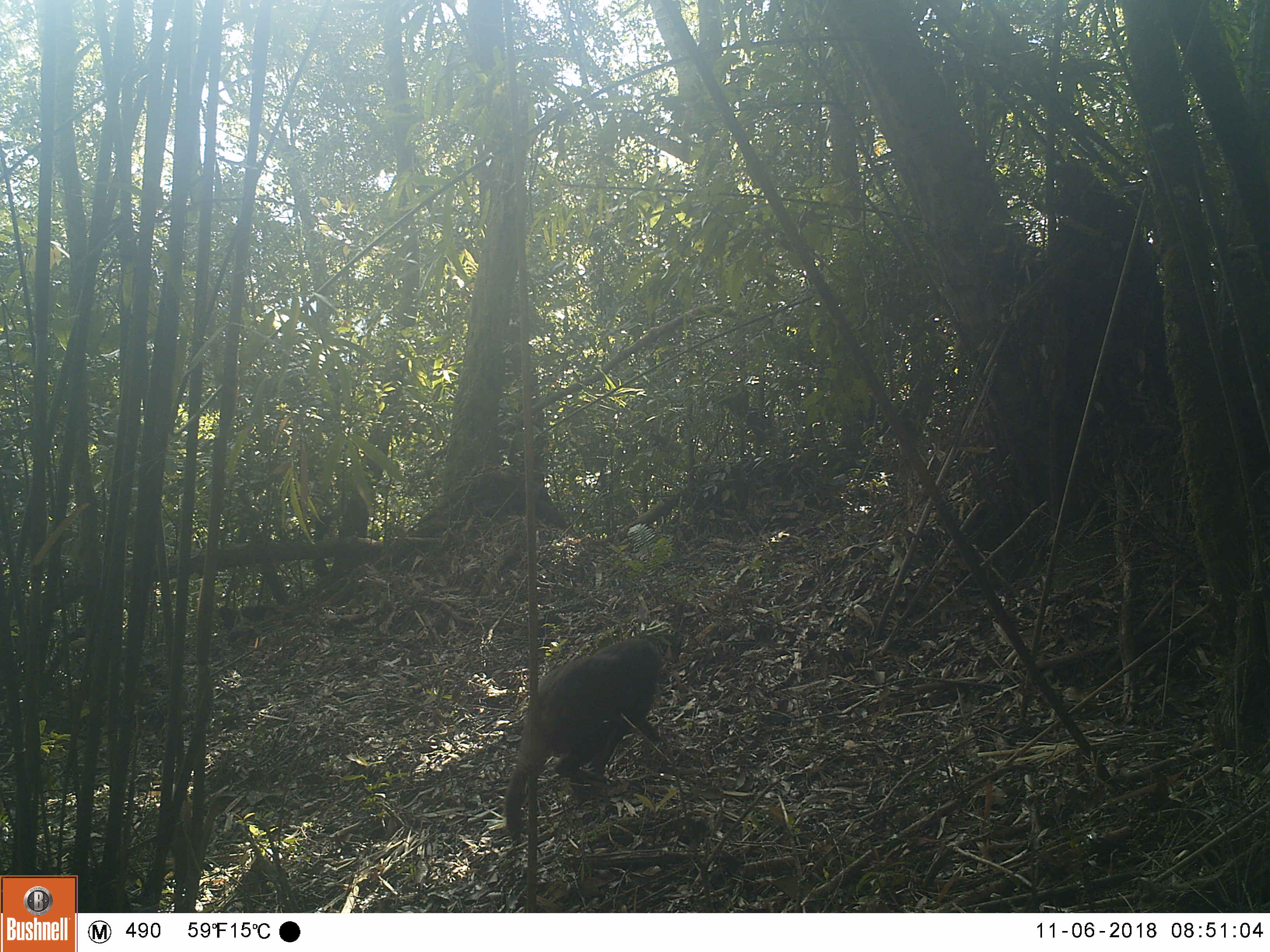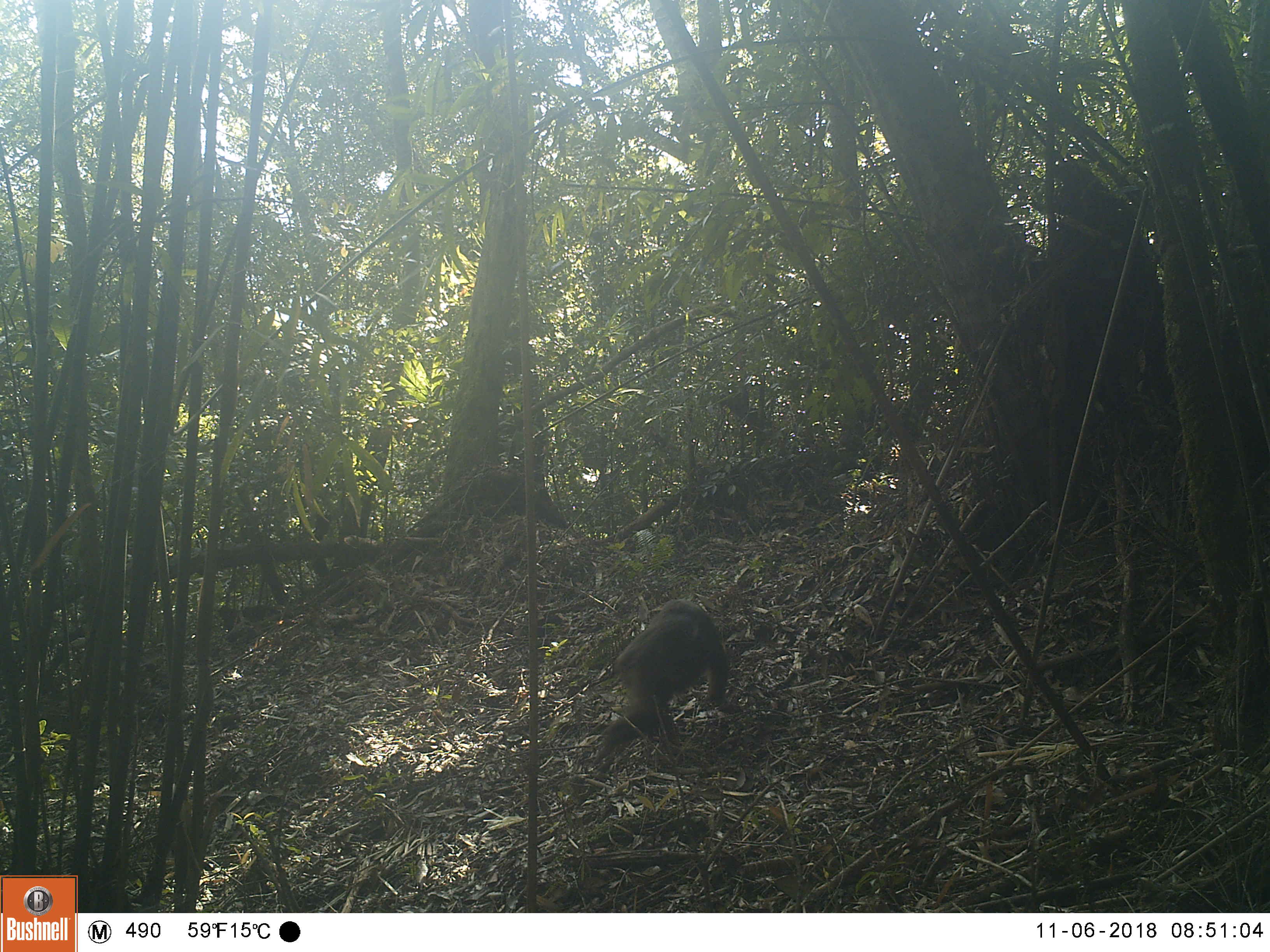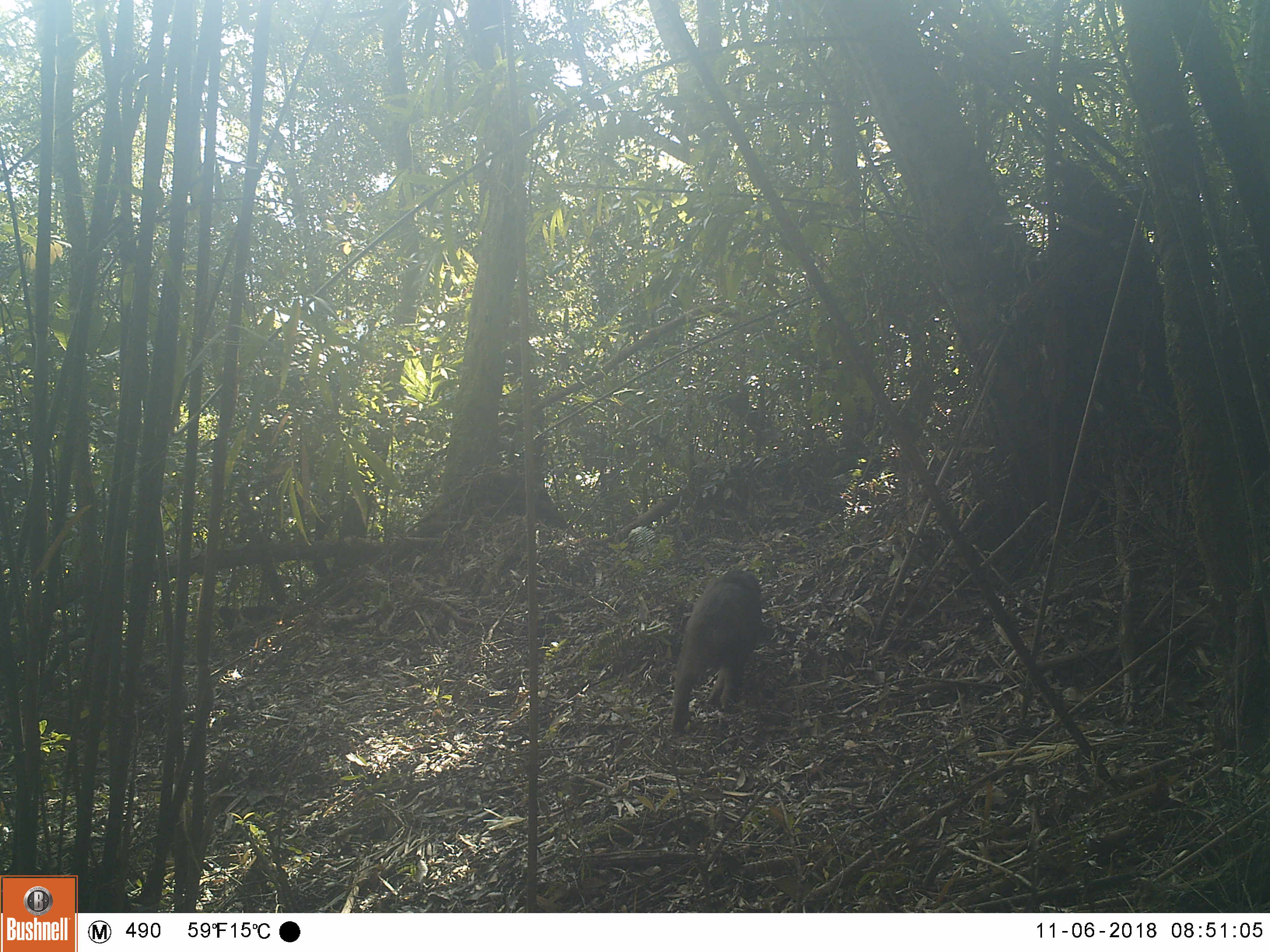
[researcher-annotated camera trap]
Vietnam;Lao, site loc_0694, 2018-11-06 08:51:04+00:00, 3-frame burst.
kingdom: Animalia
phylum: Chordata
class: Mammalia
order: Primates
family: Cercopithecidae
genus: Macaca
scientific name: Macaca arctoides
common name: stump-tailed macaque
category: stump tailed macaque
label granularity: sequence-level